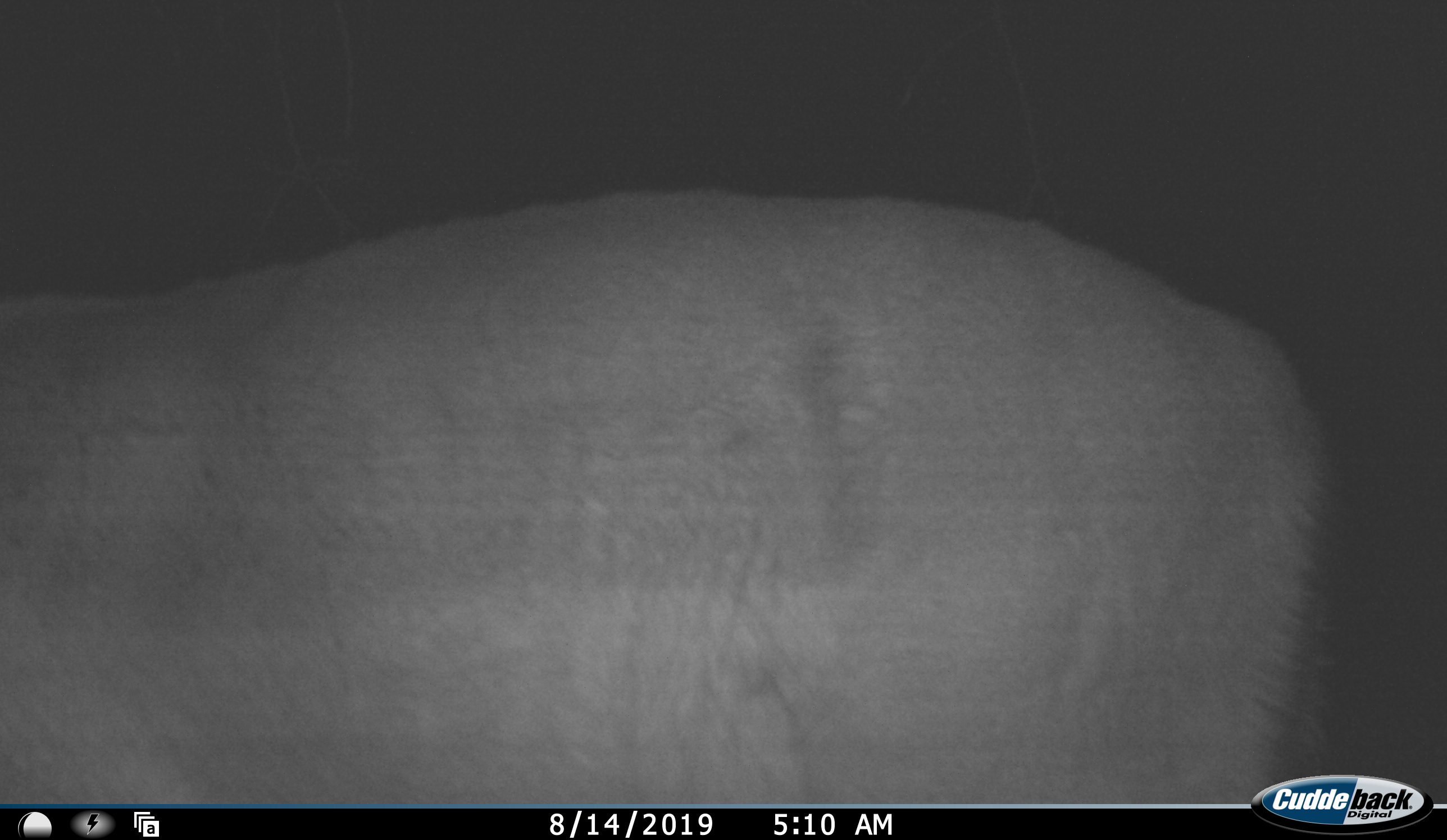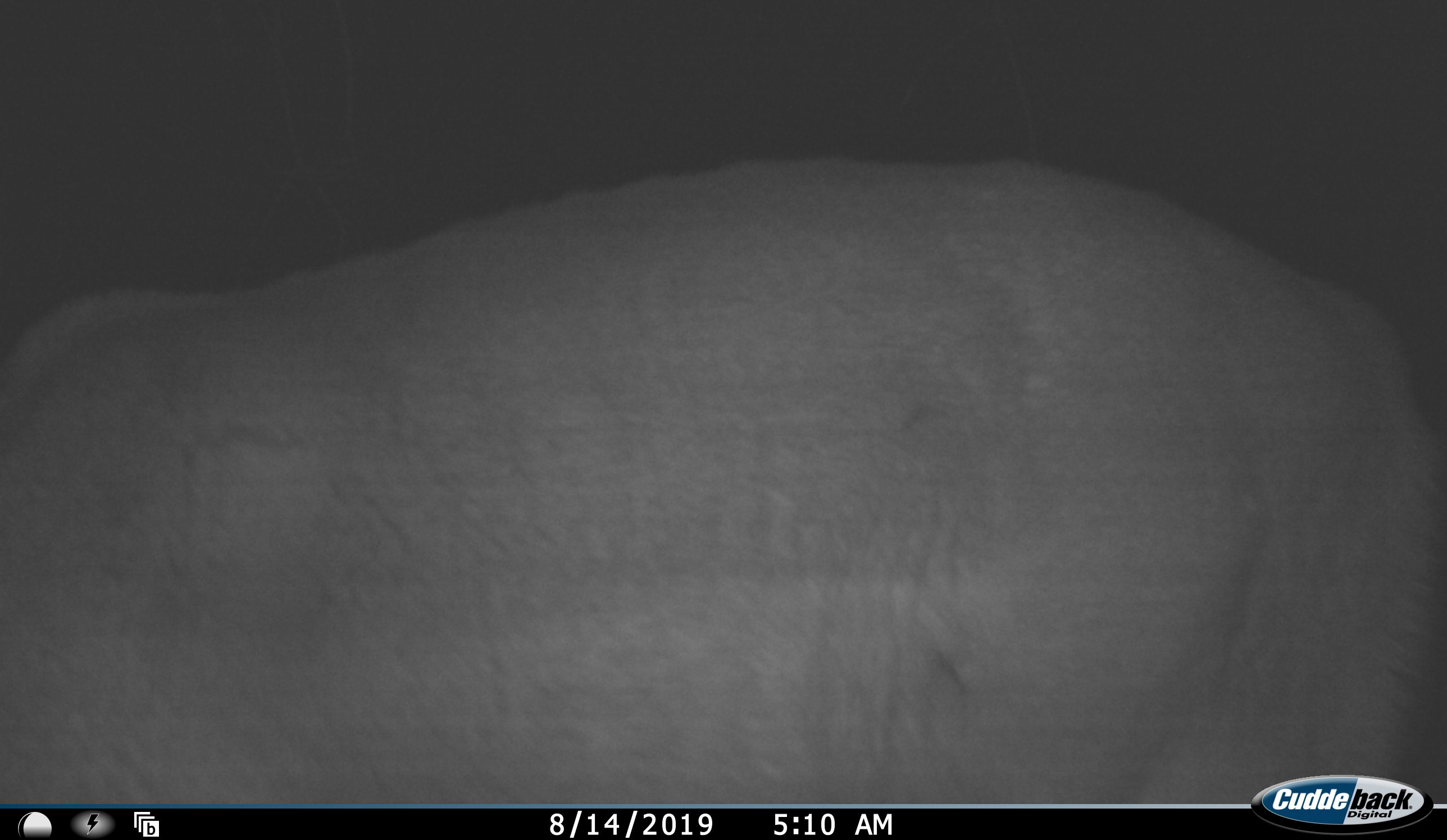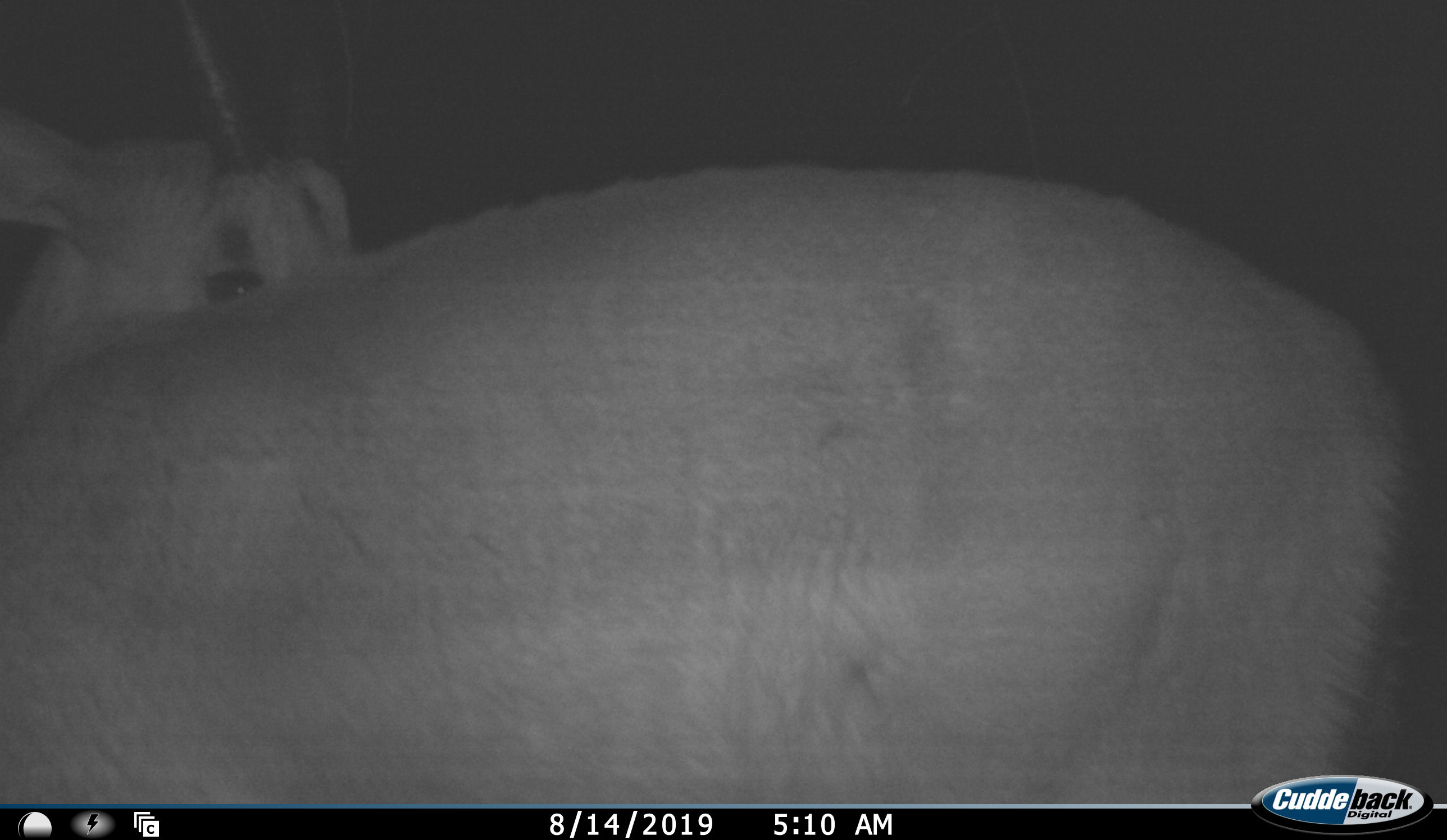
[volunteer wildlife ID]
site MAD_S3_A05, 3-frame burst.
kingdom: Animalia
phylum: Chordata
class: Mammalia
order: Artiodactyla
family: Bovidae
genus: Aepyceros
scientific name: Aepyceros melampus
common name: impala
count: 1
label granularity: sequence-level